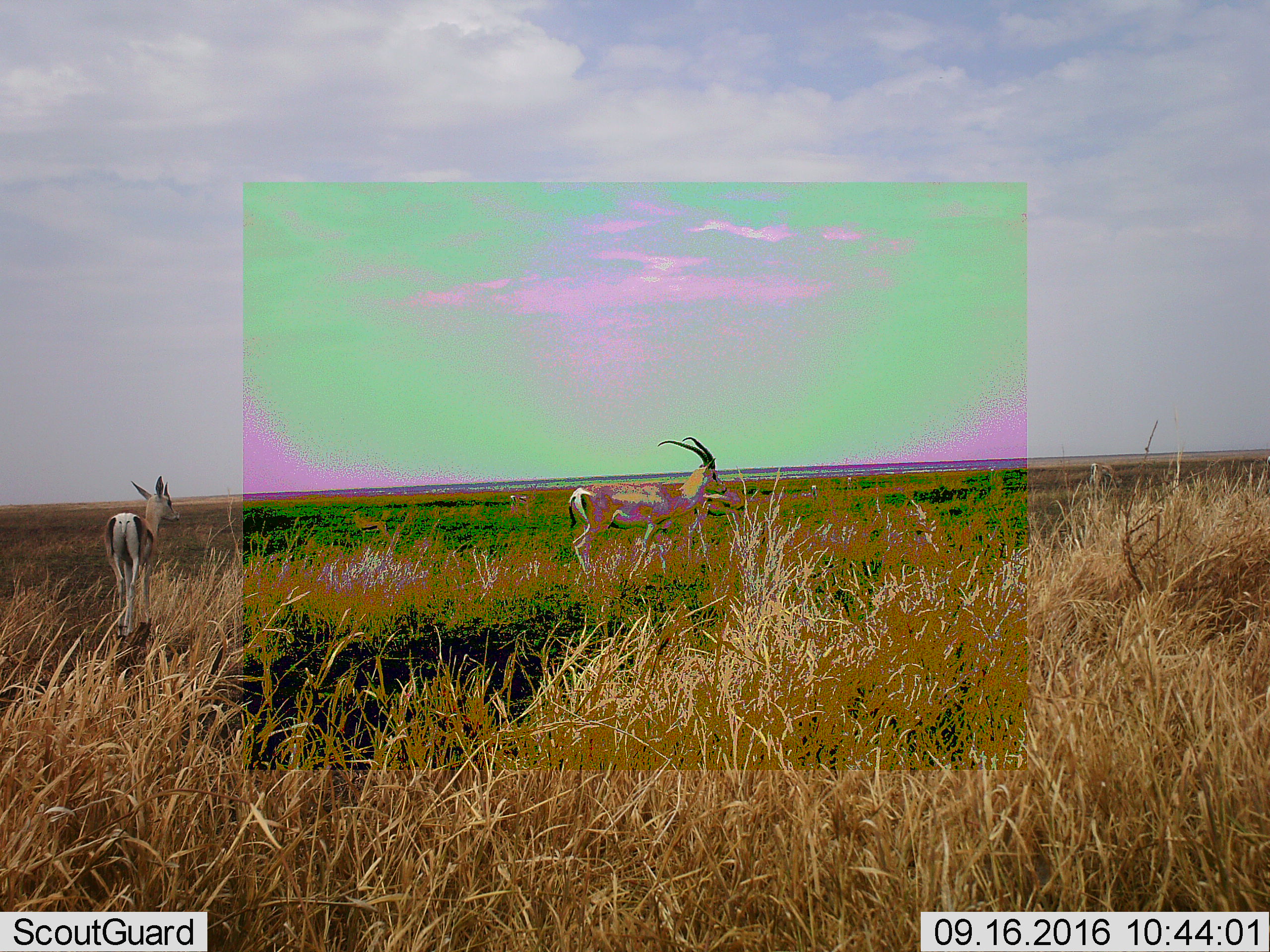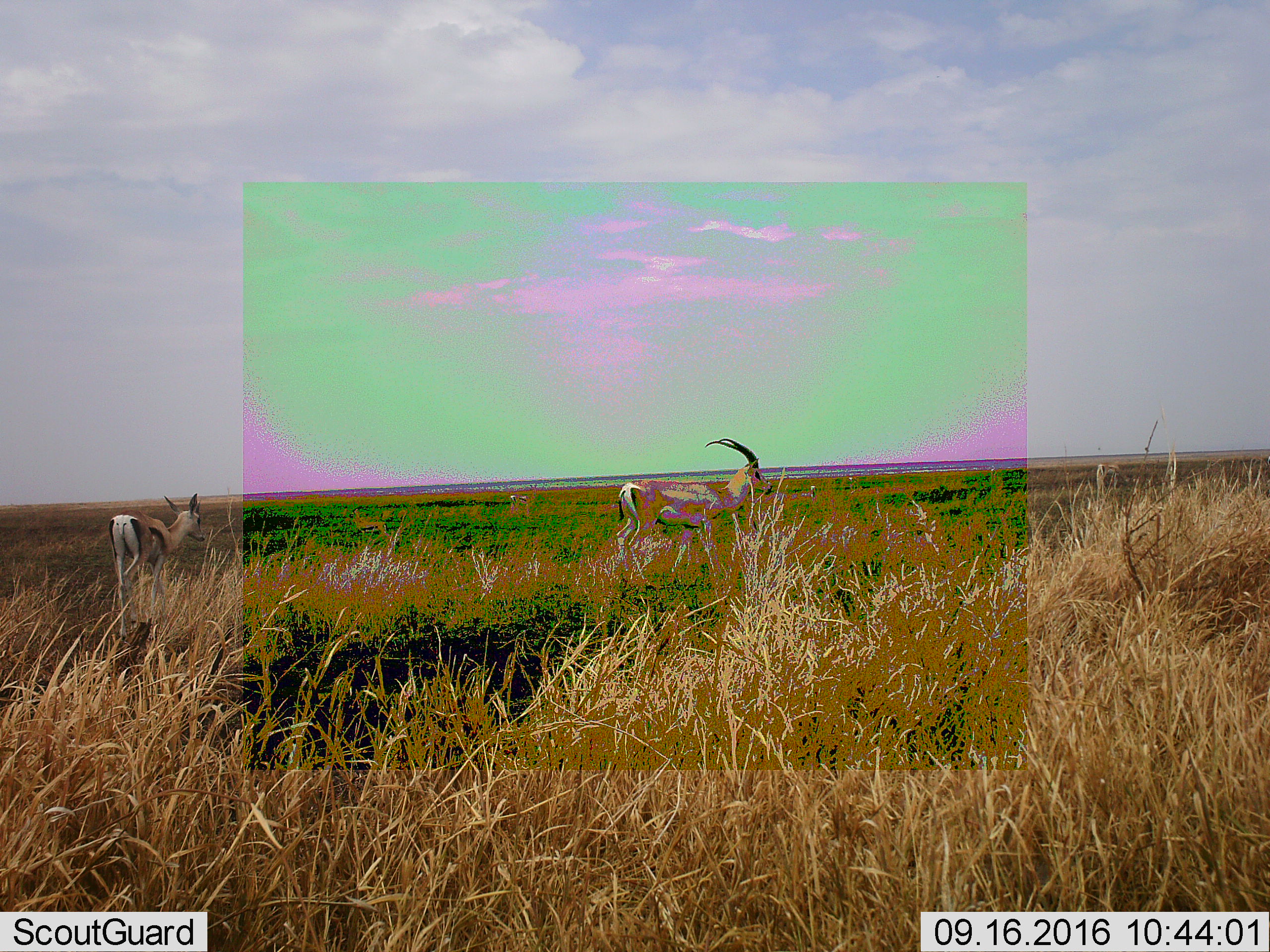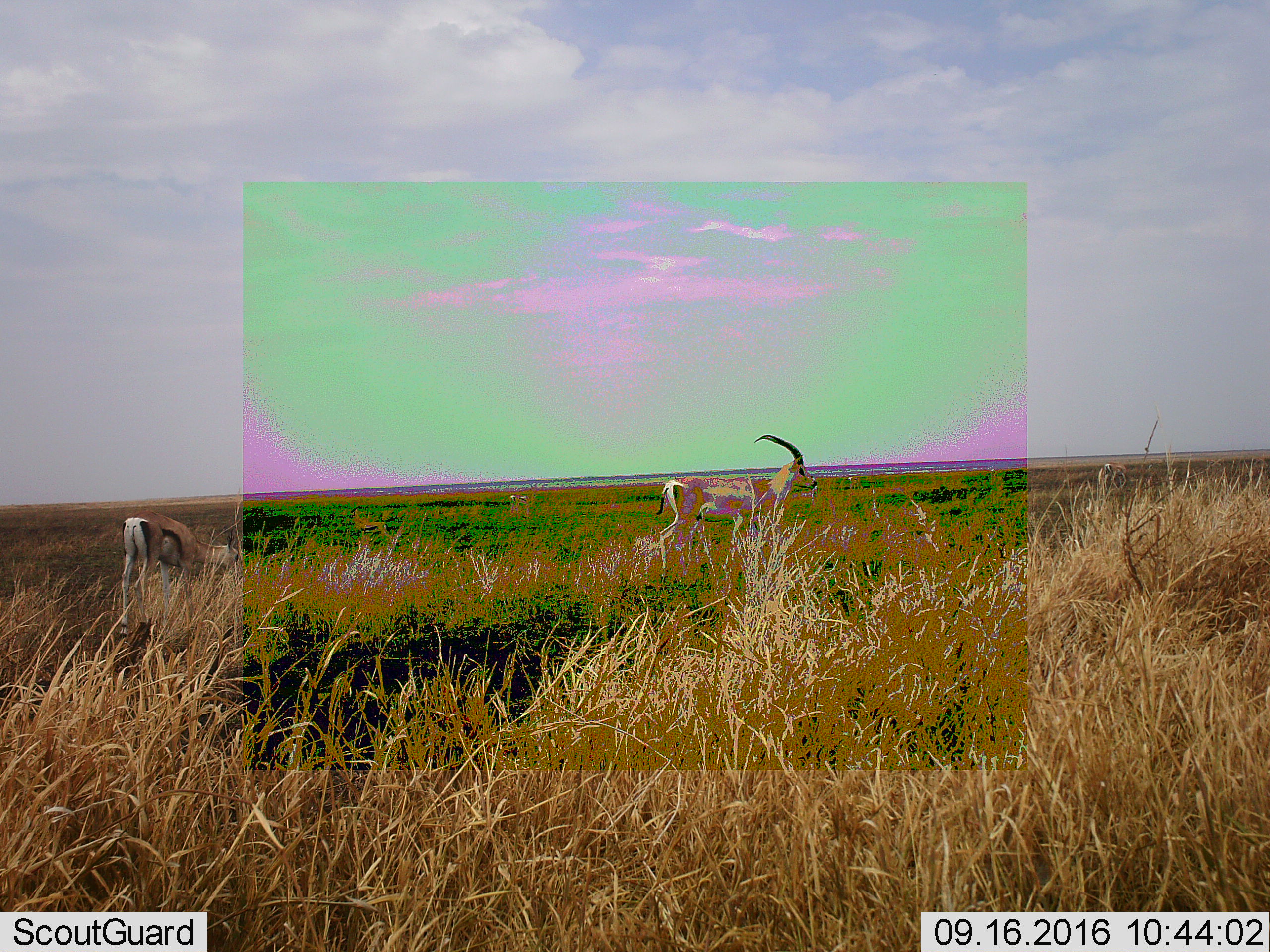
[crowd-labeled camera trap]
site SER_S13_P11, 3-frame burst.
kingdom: Animalia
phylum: Chordata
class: Mammalia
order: Artiodactyla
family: Bovidae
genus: Eudorcas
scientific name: Eudorcas thomsonii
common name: thomson's gazelle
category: gazellethomsons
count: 2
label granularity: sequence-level